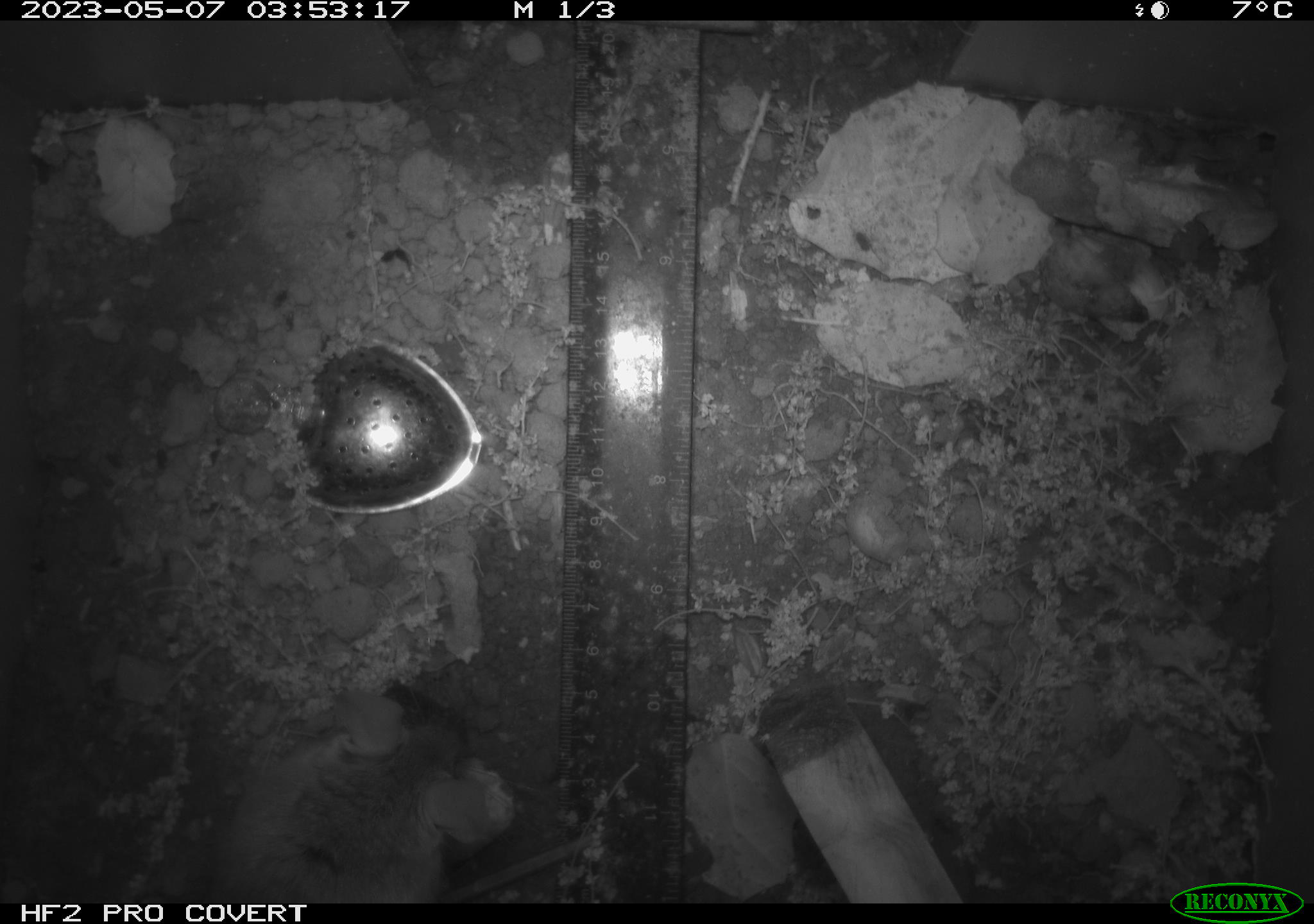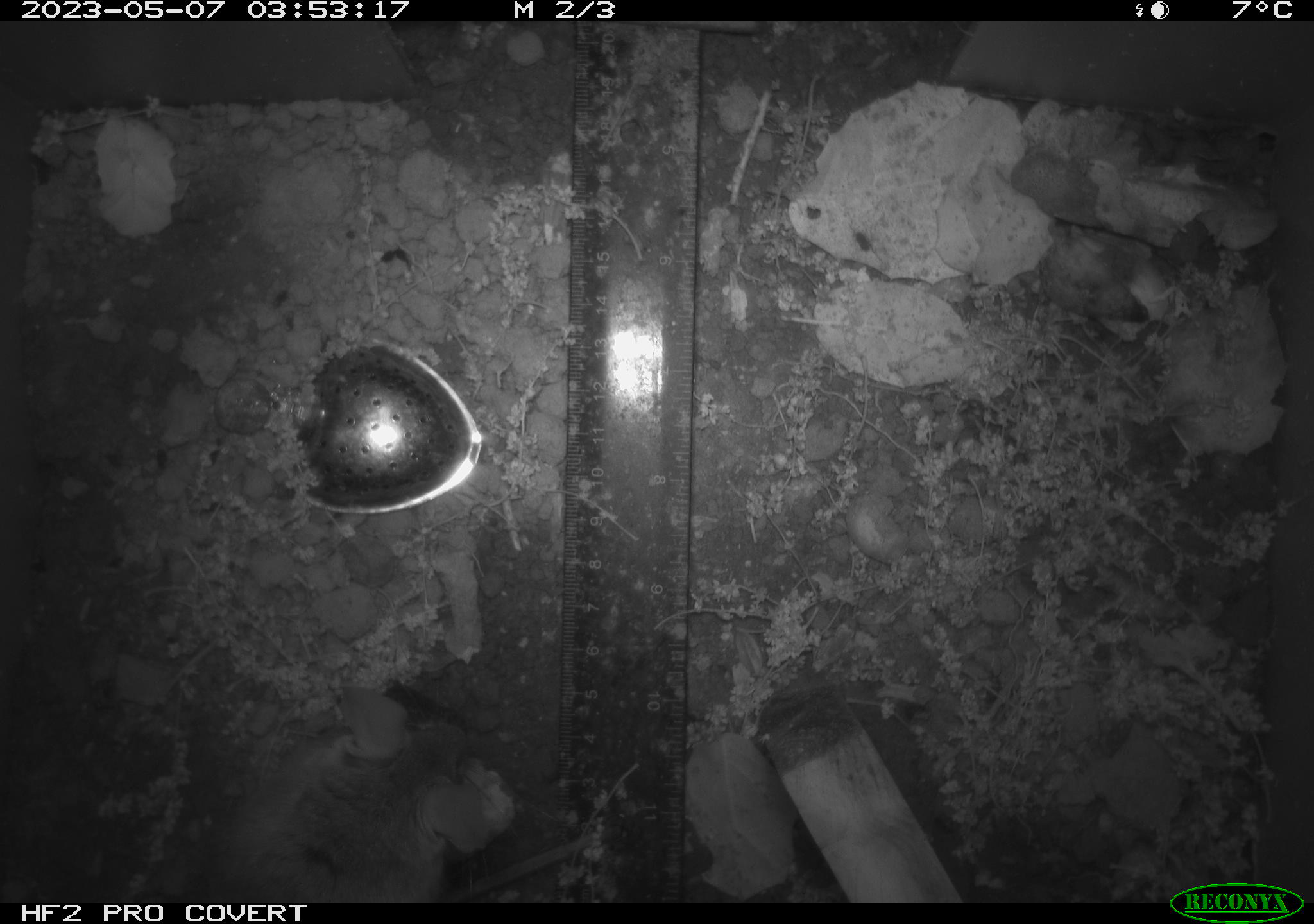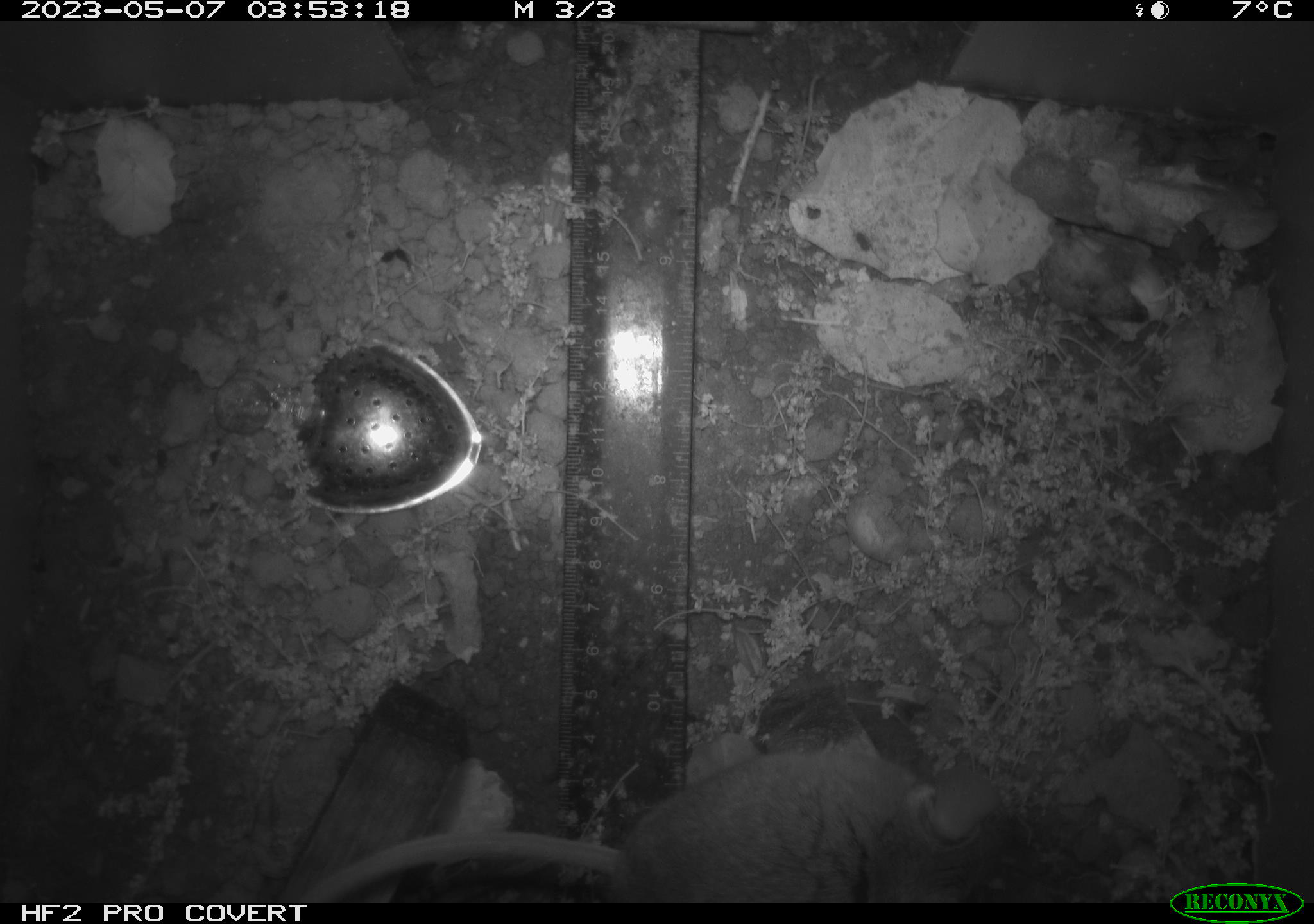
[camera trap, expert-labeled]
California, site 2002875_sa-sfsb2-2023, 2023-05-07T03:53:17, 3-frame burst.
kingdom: Animalia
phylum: Chordata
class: Mammalia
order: Rodentia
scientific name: Rodentia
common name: mouse species